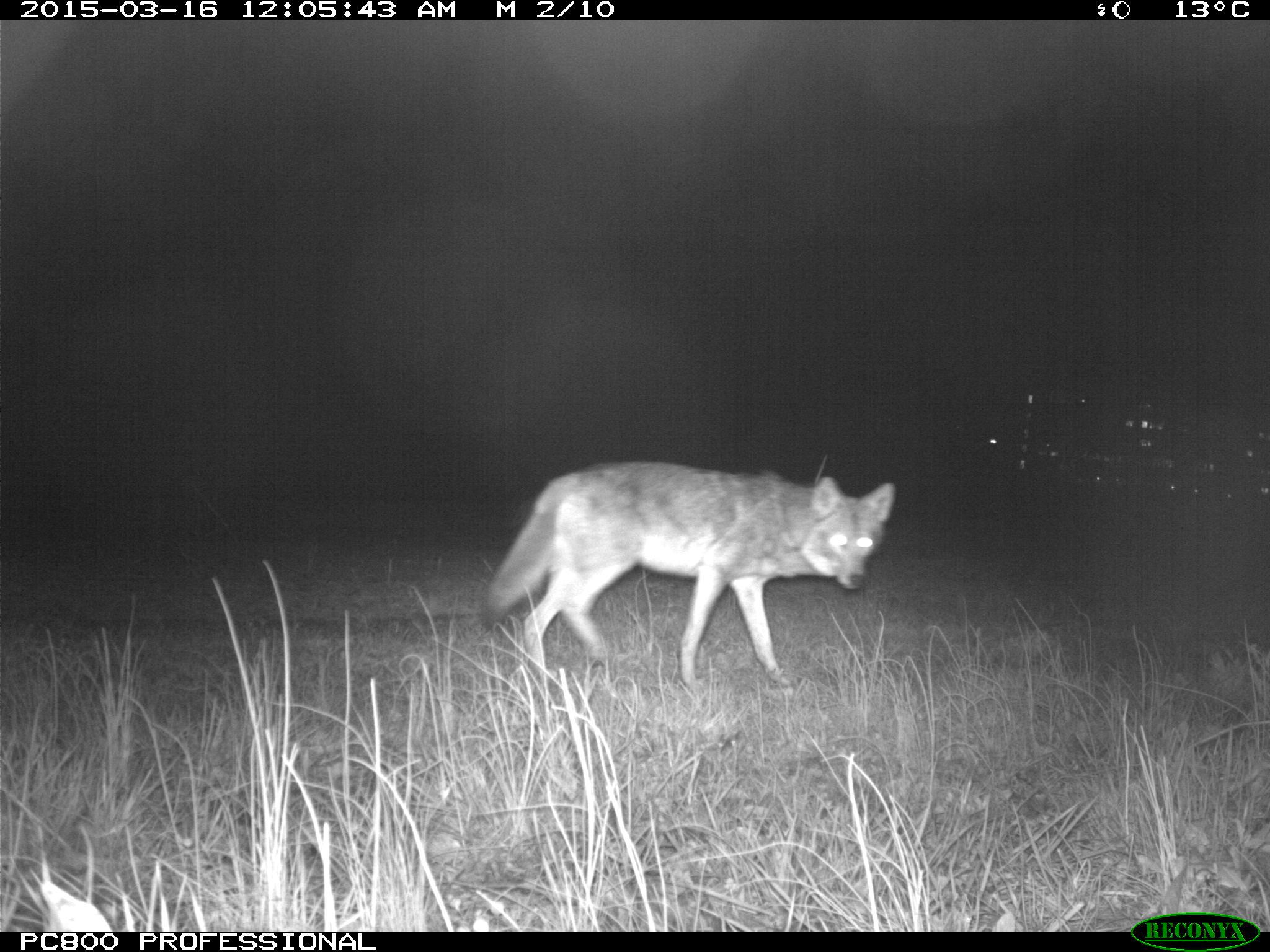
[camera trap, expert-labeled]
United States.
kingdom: Animalia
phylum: Chordata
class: Mammalia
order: Carnivora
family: Canidae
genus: Canis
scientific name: Canis latrans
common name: coyote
Coyote (Canis latrans).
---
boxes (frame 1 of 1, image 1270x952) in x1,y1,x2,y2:
Coyote: 476,444,899,692